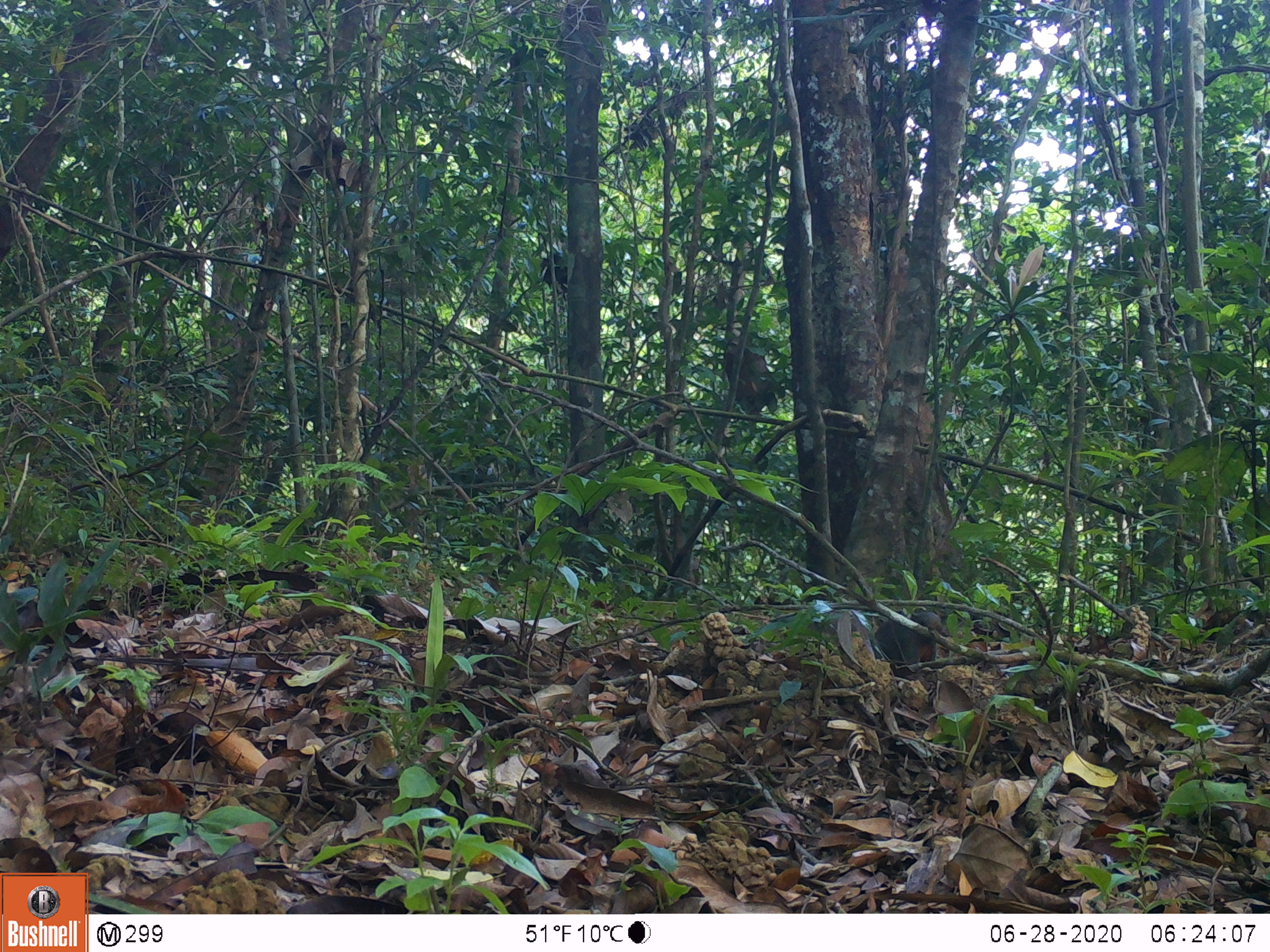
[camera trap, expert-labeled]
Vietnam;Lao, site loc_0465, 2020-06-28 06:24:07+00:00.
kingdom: Animalia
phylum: Chordata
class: Mammalia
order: Rodentia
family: Sciuridae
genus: Dremomys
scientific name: Dremomys rufigenis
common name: red-cheeked squirrel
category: red cheeked squirrel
Red cheeked squirrel (red-cheeked squirrel) (Dremomys rufigenis). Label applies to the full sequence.